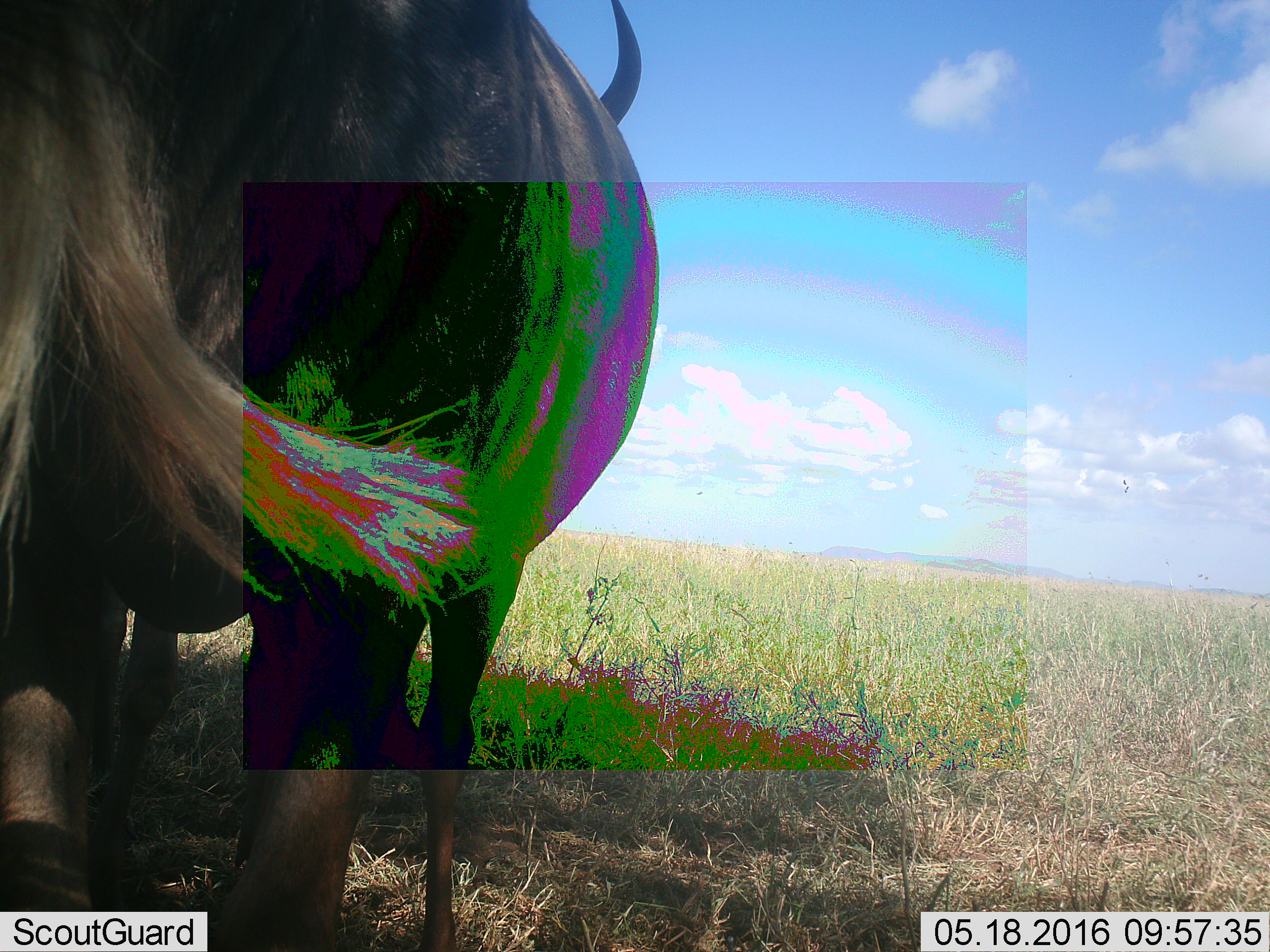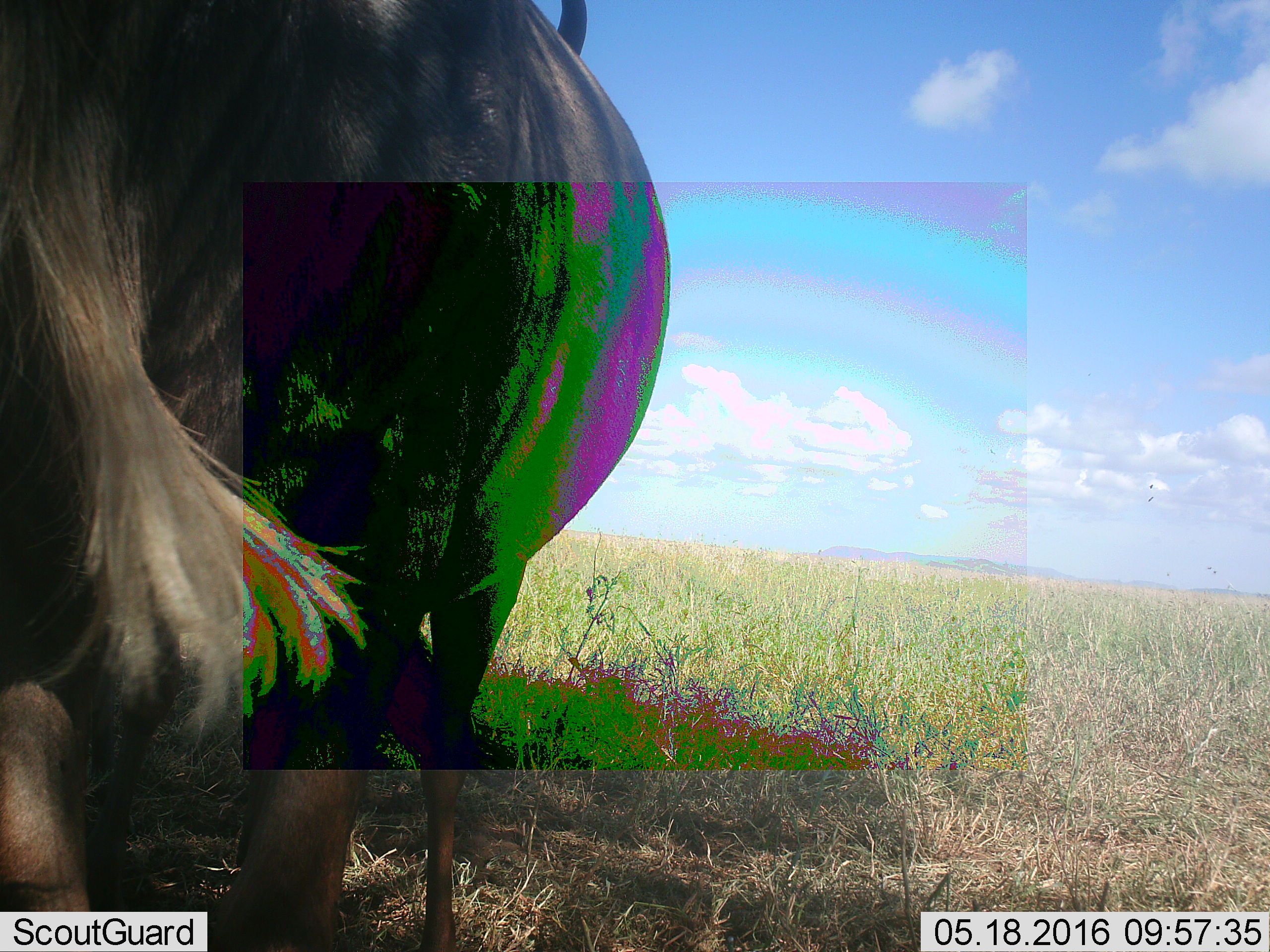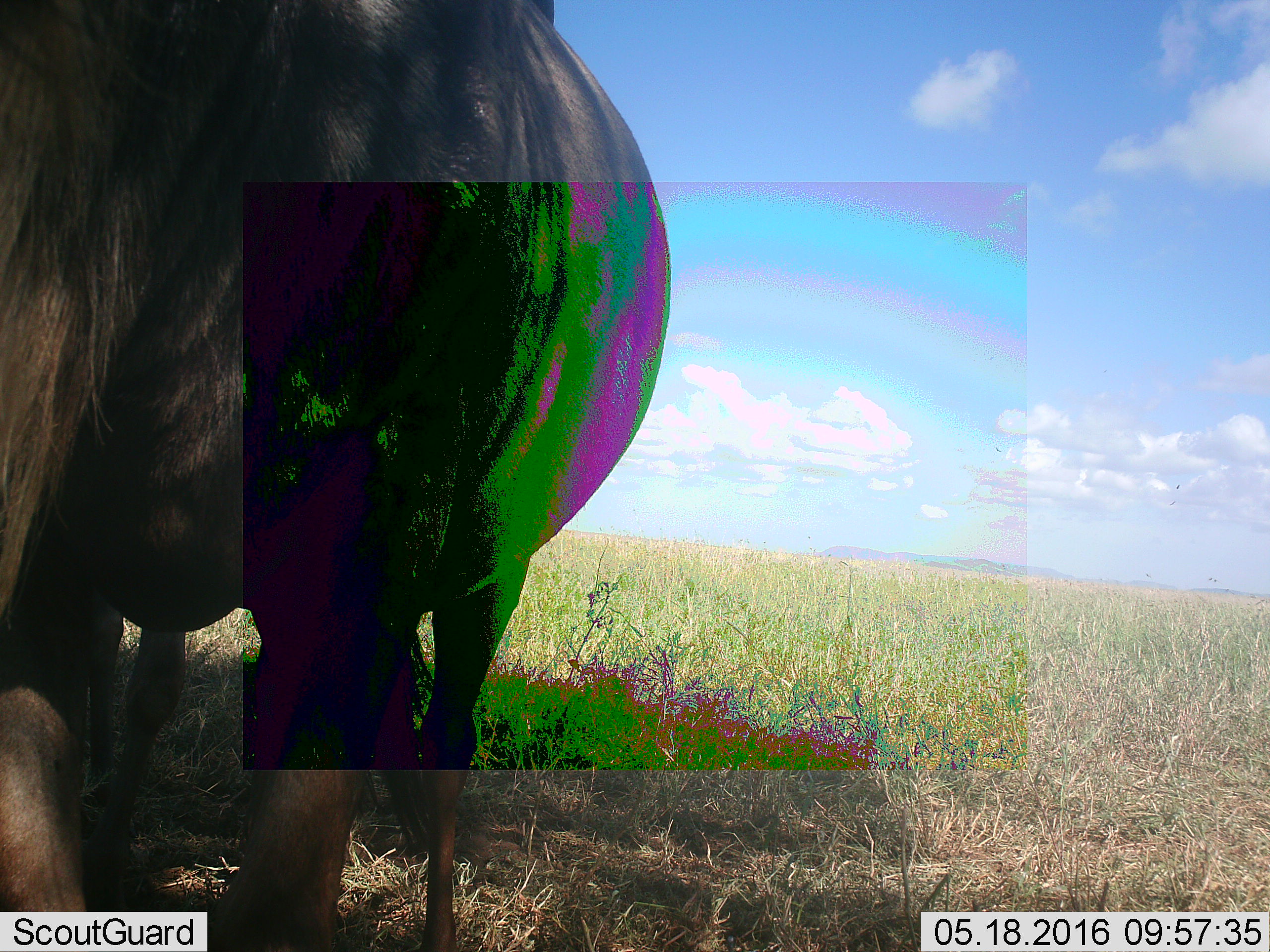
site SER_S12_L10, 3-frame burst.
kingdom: Animalia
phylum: Chordata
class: Mammalia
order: Artiodactyla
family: Bovidae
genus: Connochaetes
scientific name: Connochaetes taurinus taurinus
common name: blue wildebeest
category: wildebeestblue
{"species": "wildebeestblue (blue wildebeest) (Connochaetes taurinus taurinus)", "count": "1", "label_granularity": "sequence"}